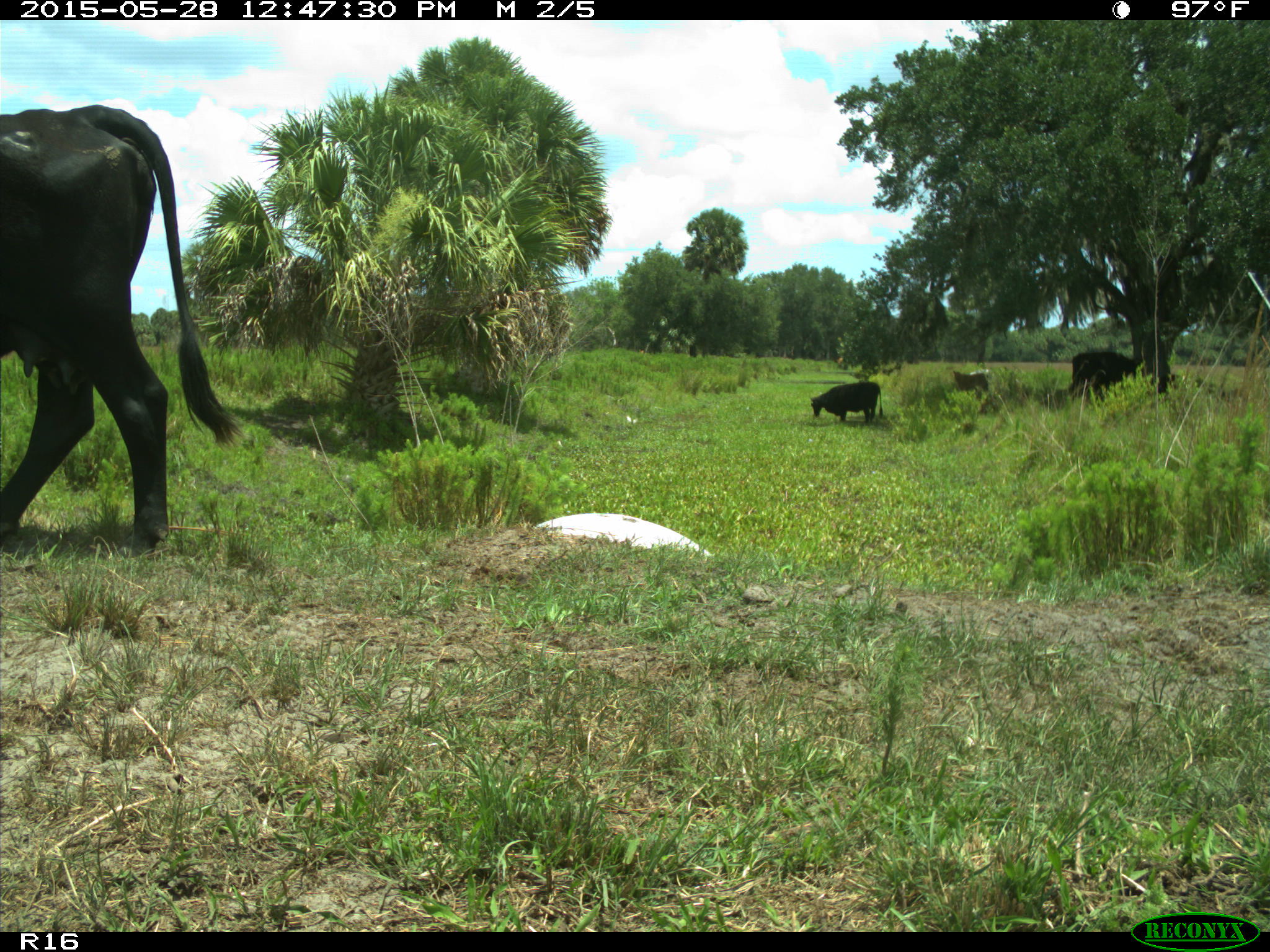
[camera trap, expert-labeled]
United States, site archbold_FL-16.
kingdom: Animalia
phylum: Chordata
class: Mammalia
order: Artiodactyla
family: Bovidae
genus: Bos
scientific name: Bos taurus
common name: domestic cow